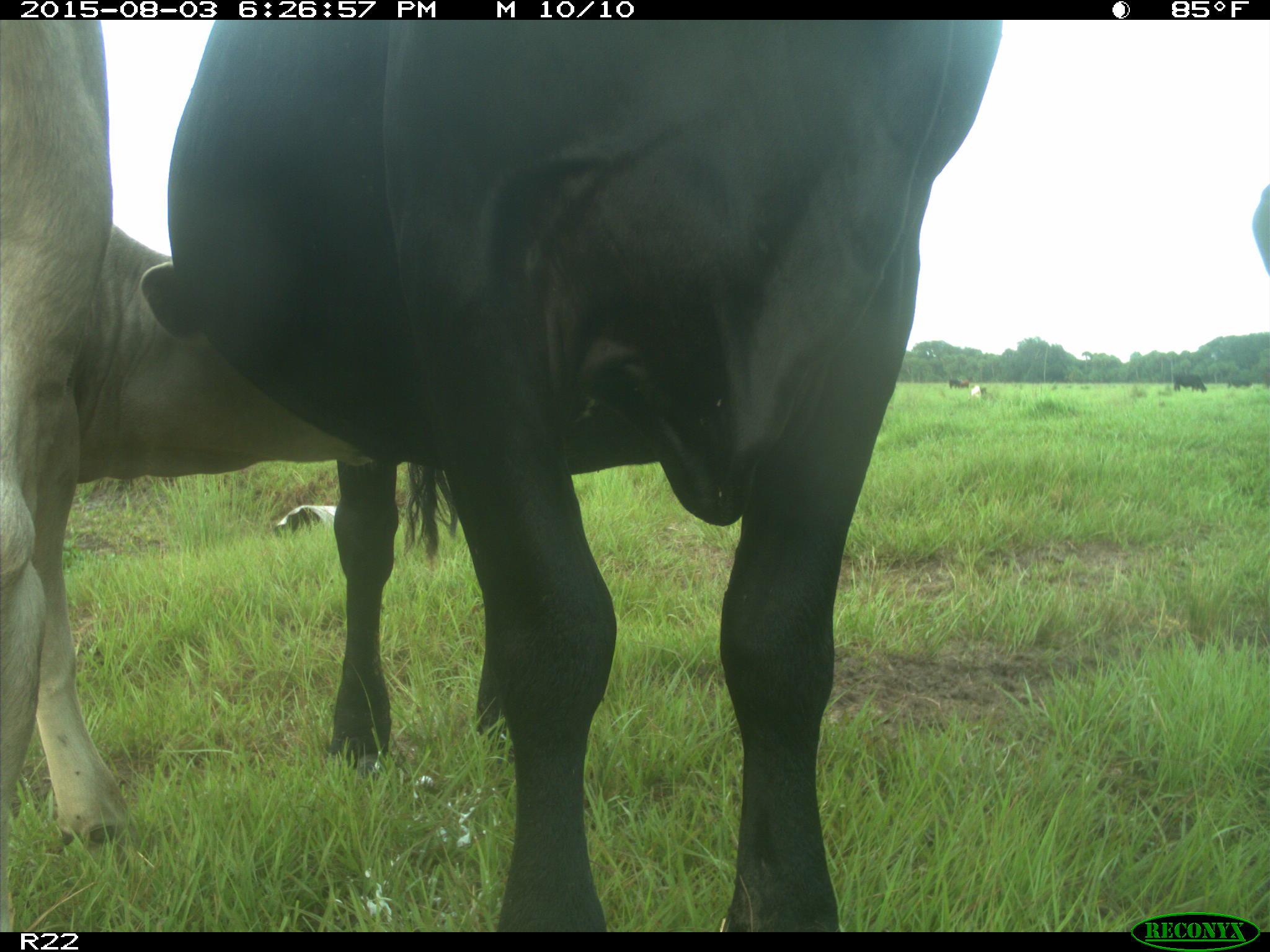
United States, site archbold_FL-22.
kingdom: Animalia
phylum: Chordata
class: Mammalia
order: Artiodactyla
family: Bovidae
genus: Bos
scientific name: Bos taurus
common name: domestic cow